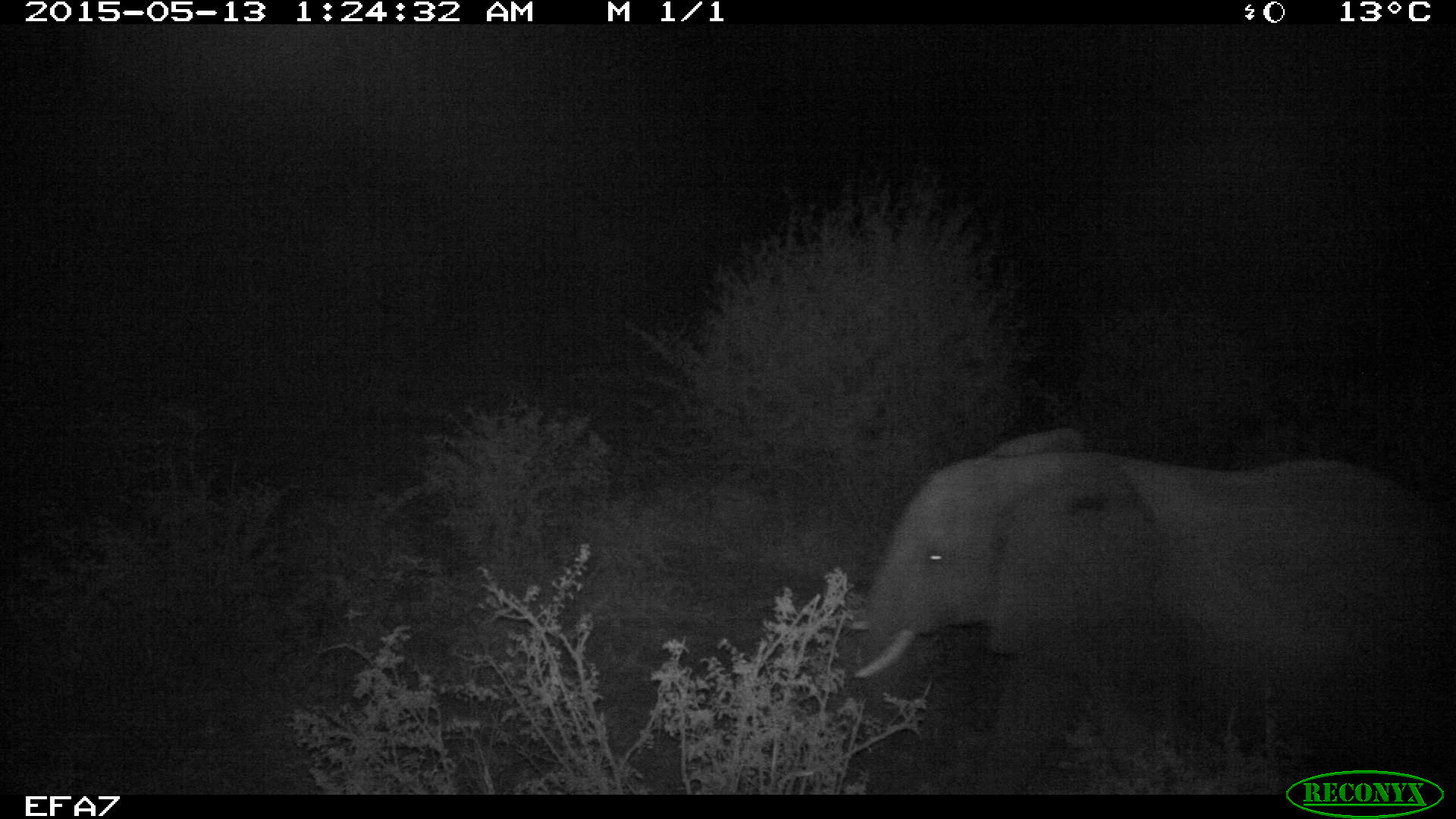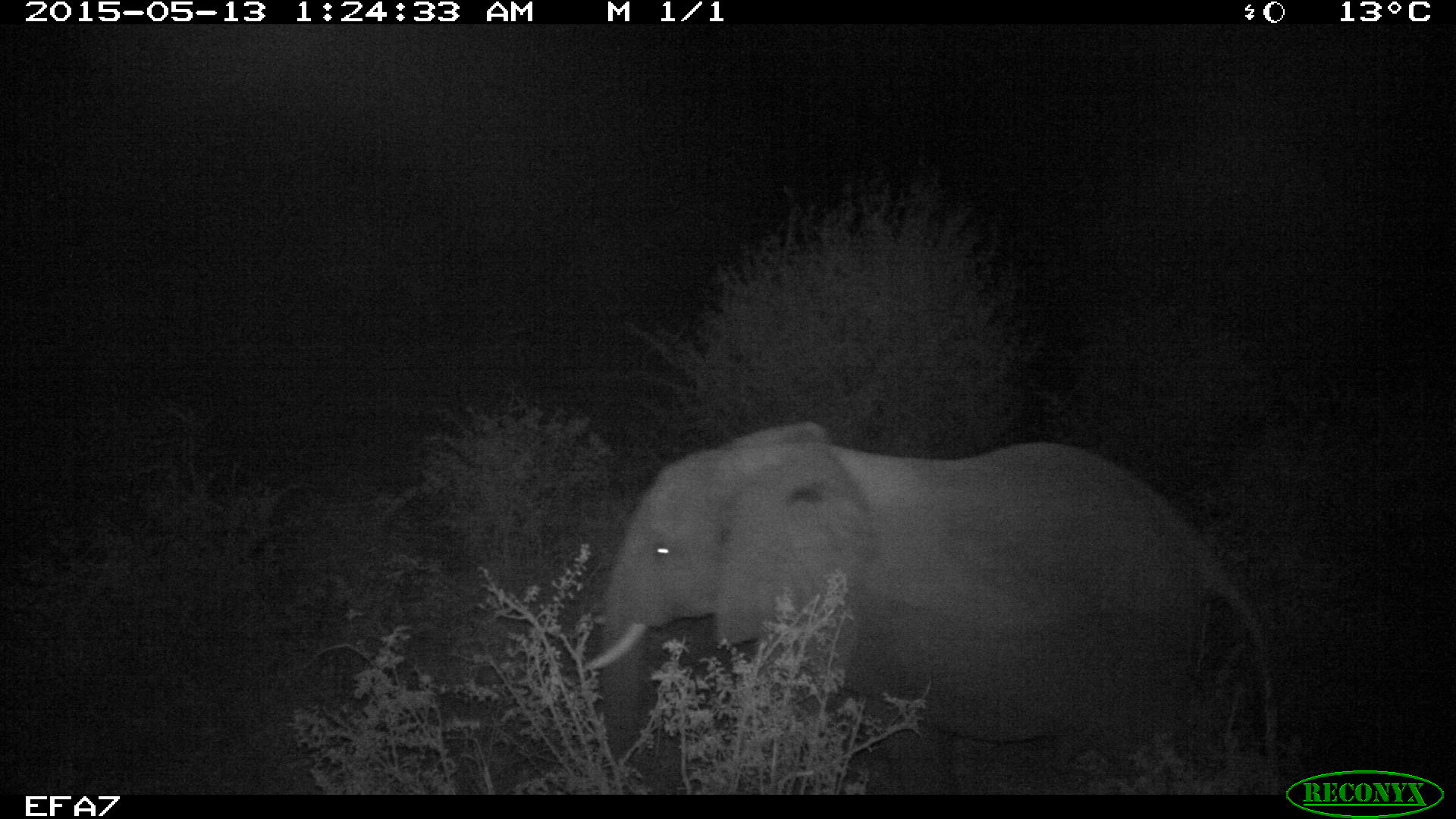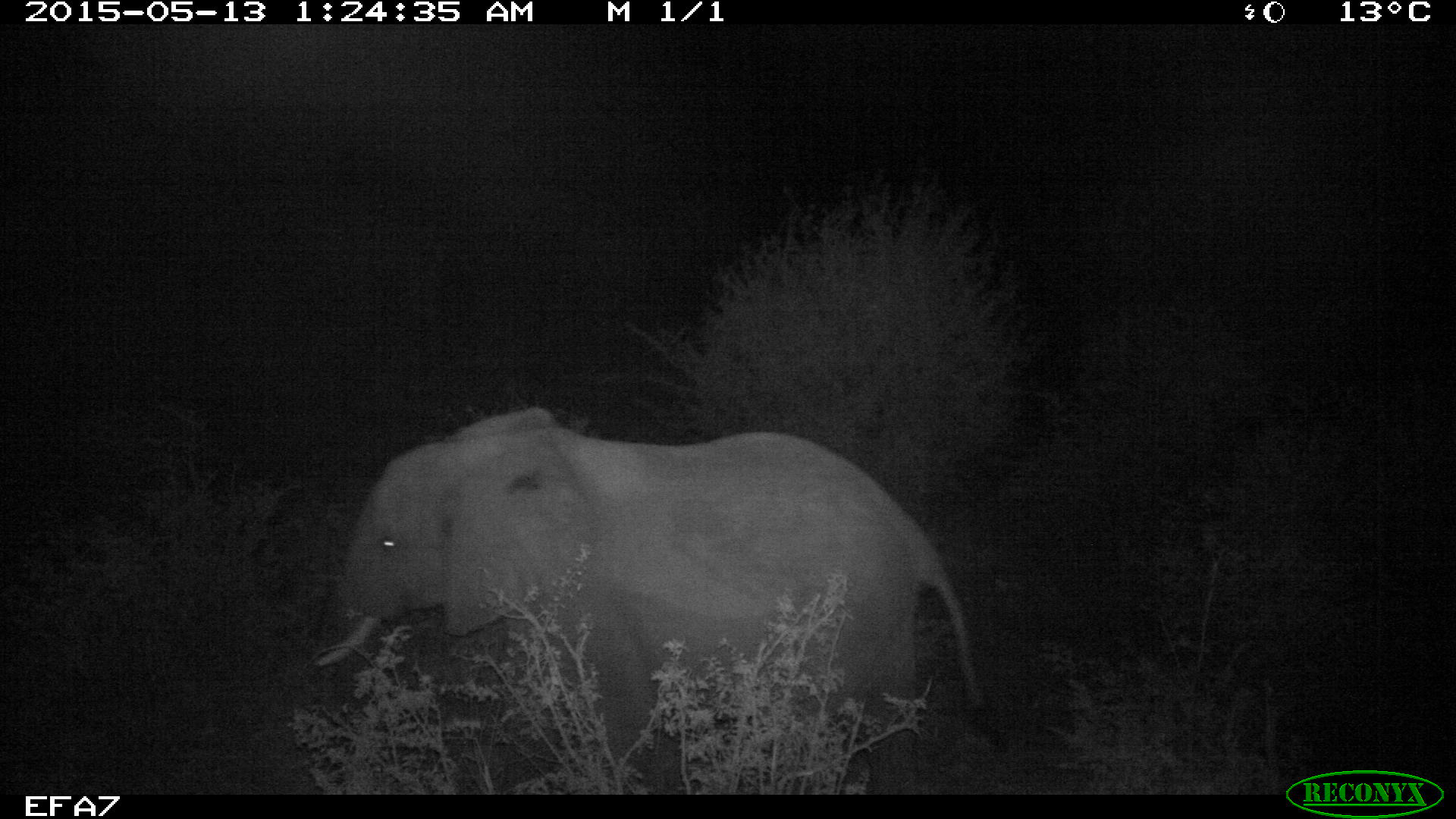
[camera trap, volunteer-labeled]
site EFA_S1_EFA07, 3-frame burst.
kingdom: Animalia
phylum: Chordata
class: Mammalia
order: Proboscidea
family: Elephantidae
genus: Loxodonta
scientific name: Loxodonta africana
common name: african bush elephant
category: elephant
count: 1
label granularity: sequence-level